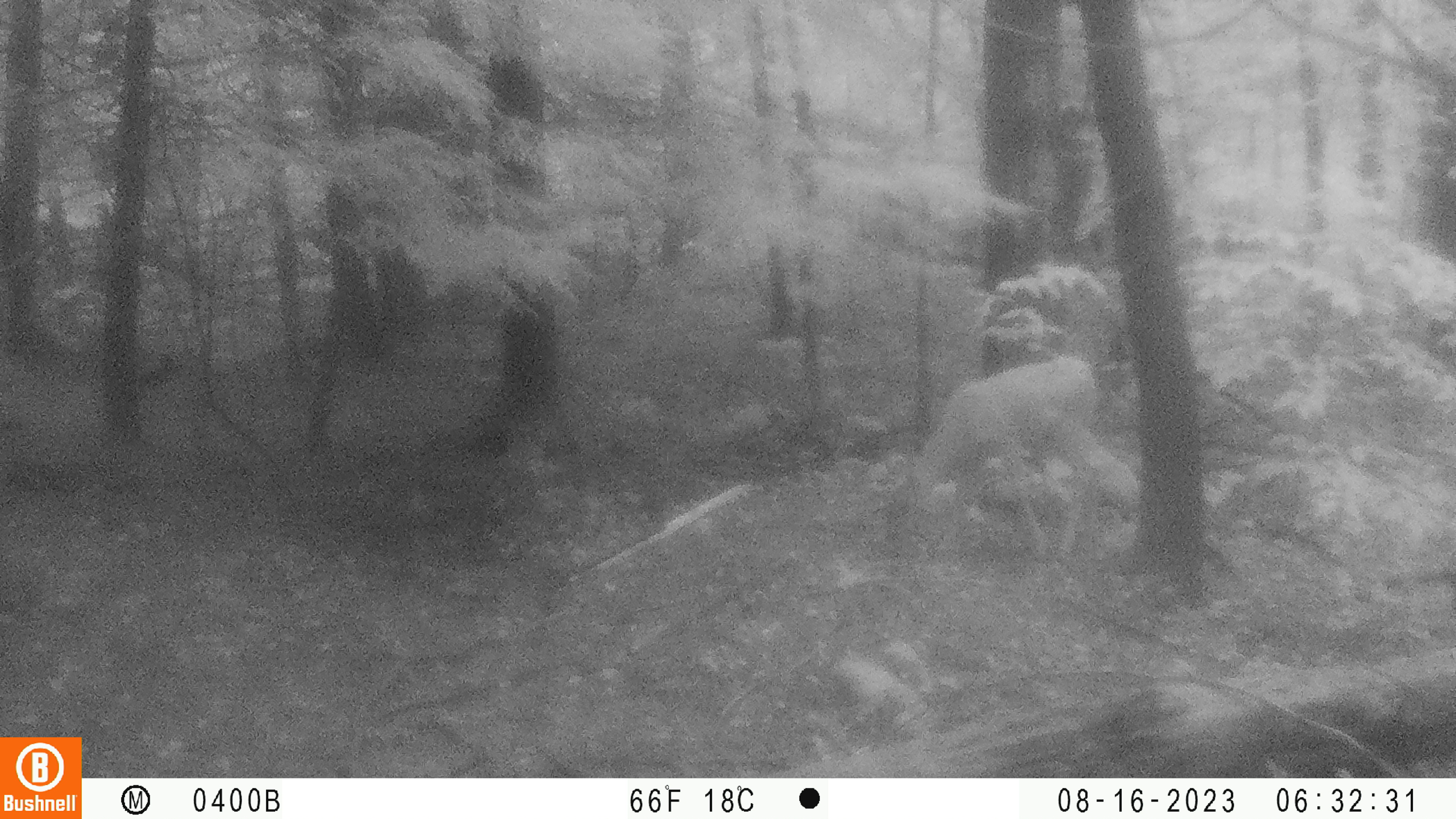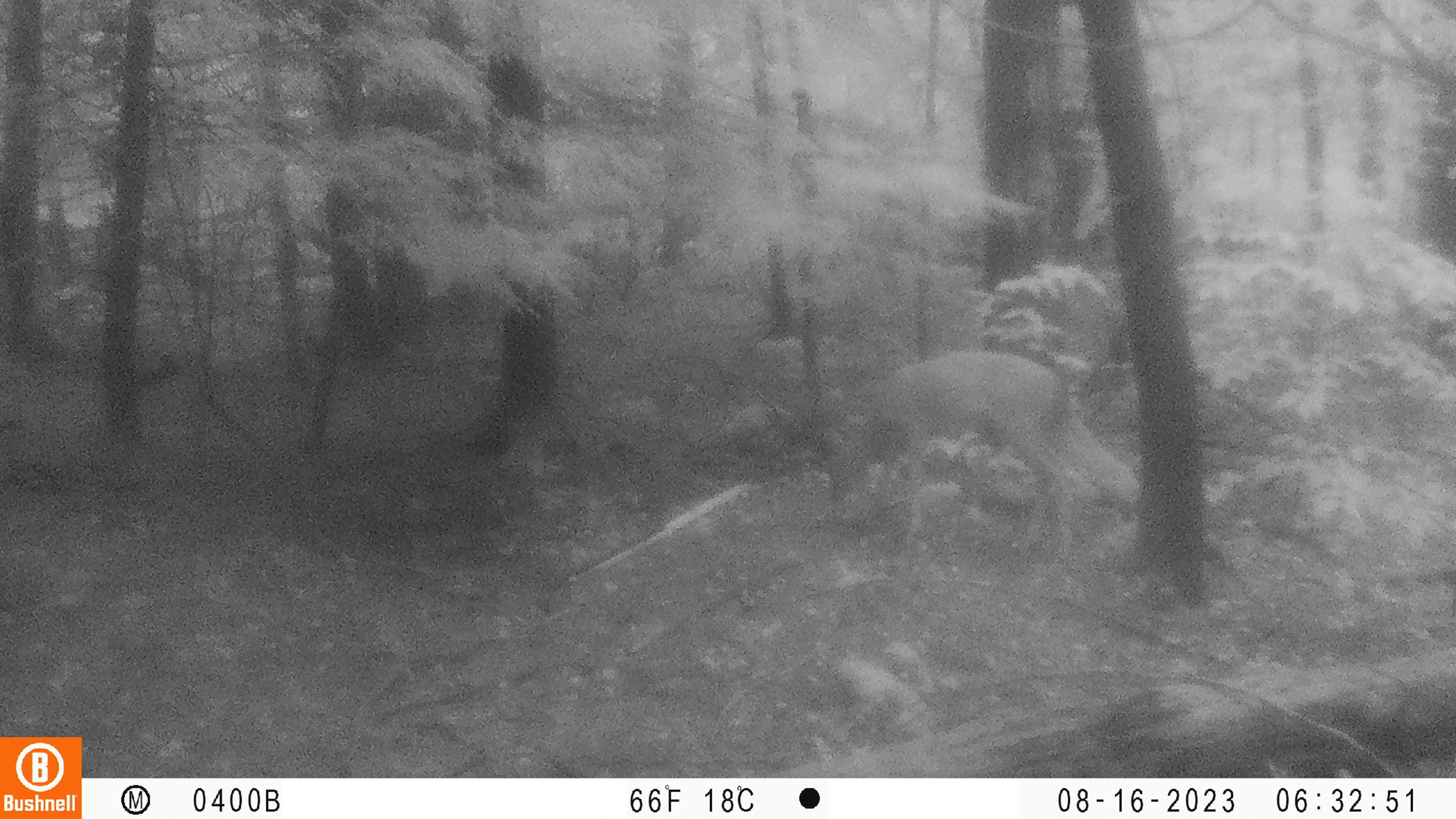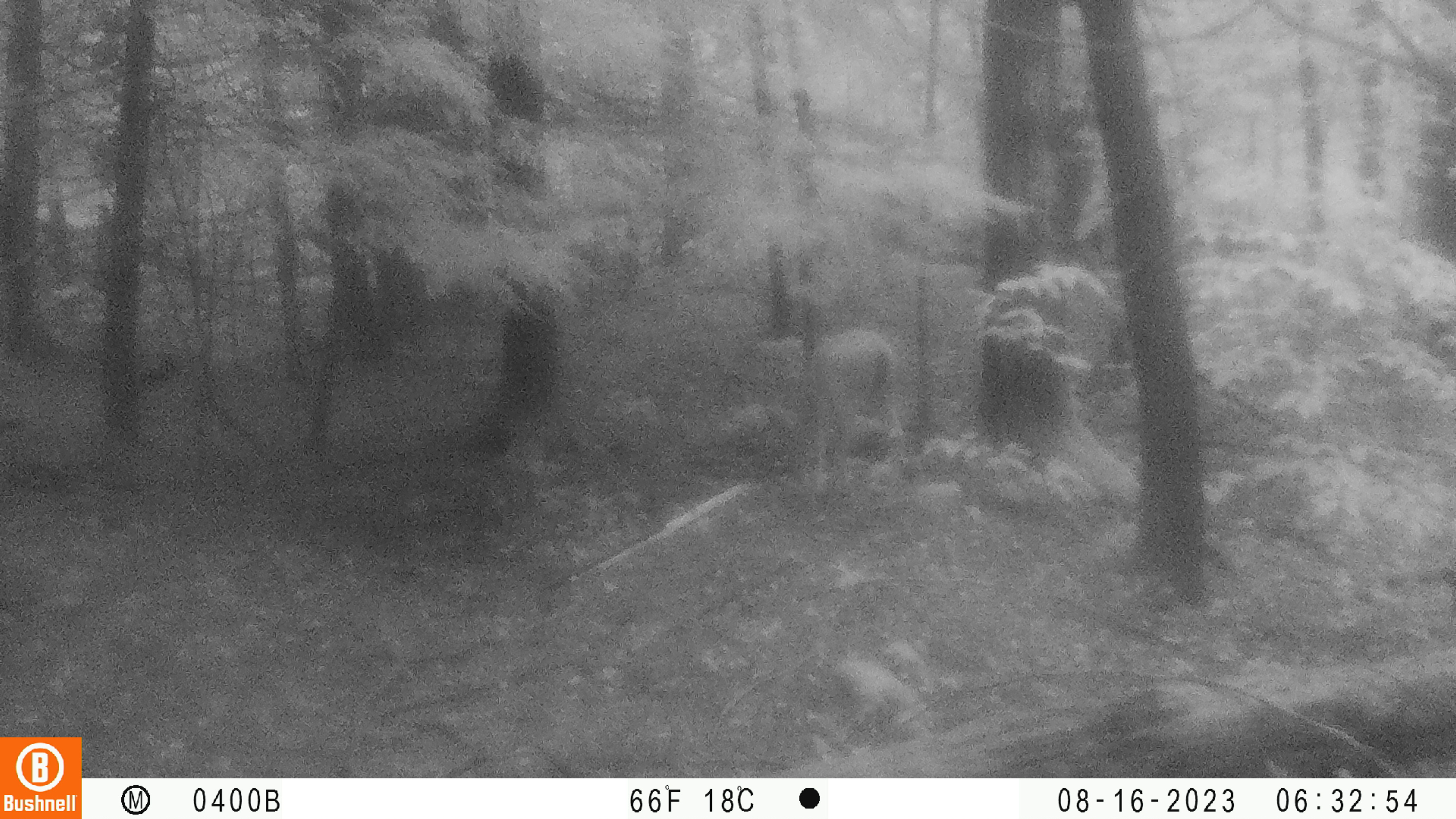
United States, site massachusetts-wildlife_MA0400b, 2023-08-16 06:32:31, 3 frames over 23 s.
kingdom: Animalia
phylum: Chordata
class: Mammalia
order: Artiodactyla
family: Cervidae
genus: Odocoileus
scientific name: Odocoileus virginianus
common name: white-tailed deer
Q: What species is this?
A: White-tailed deer (Odocoileus virginianus).